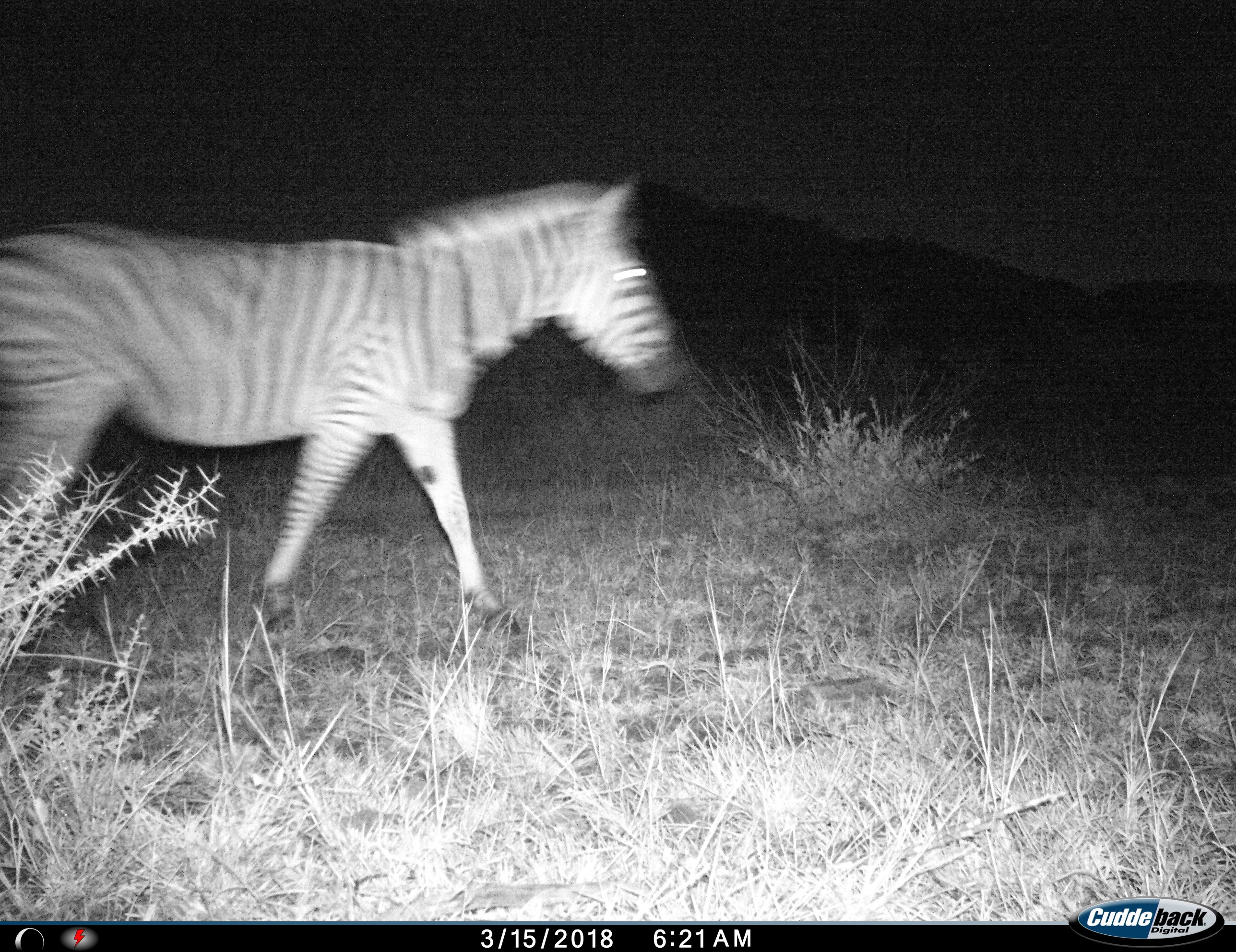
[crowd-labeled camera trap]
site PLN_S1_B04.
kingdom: Animalia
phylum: Chordata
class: Mammalia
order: Perissodactyla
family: Equidae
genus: Equus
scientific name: Equus quagga burchellii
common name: burchell's zebra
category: zebraburchells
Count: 1.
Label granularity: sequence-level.